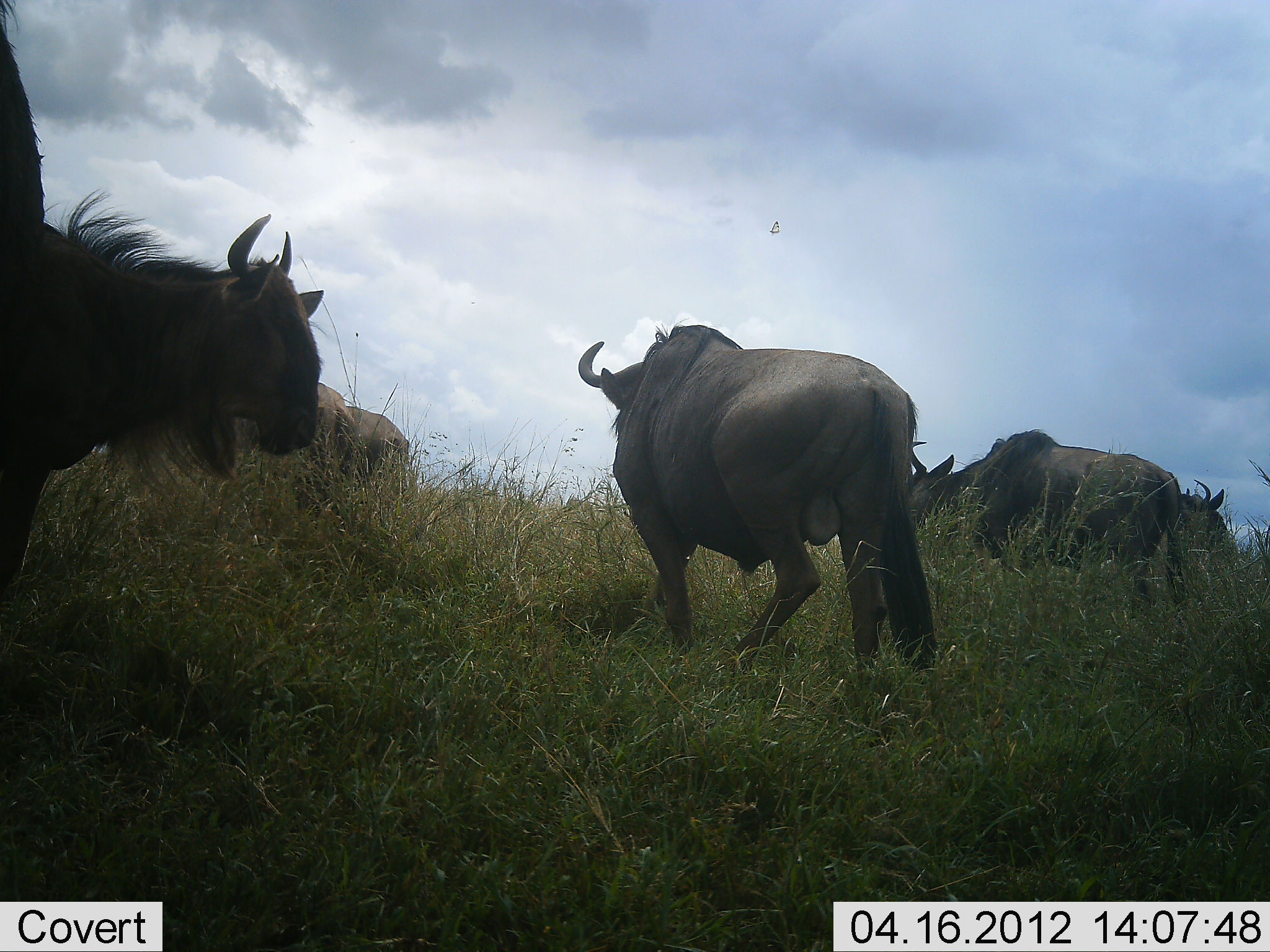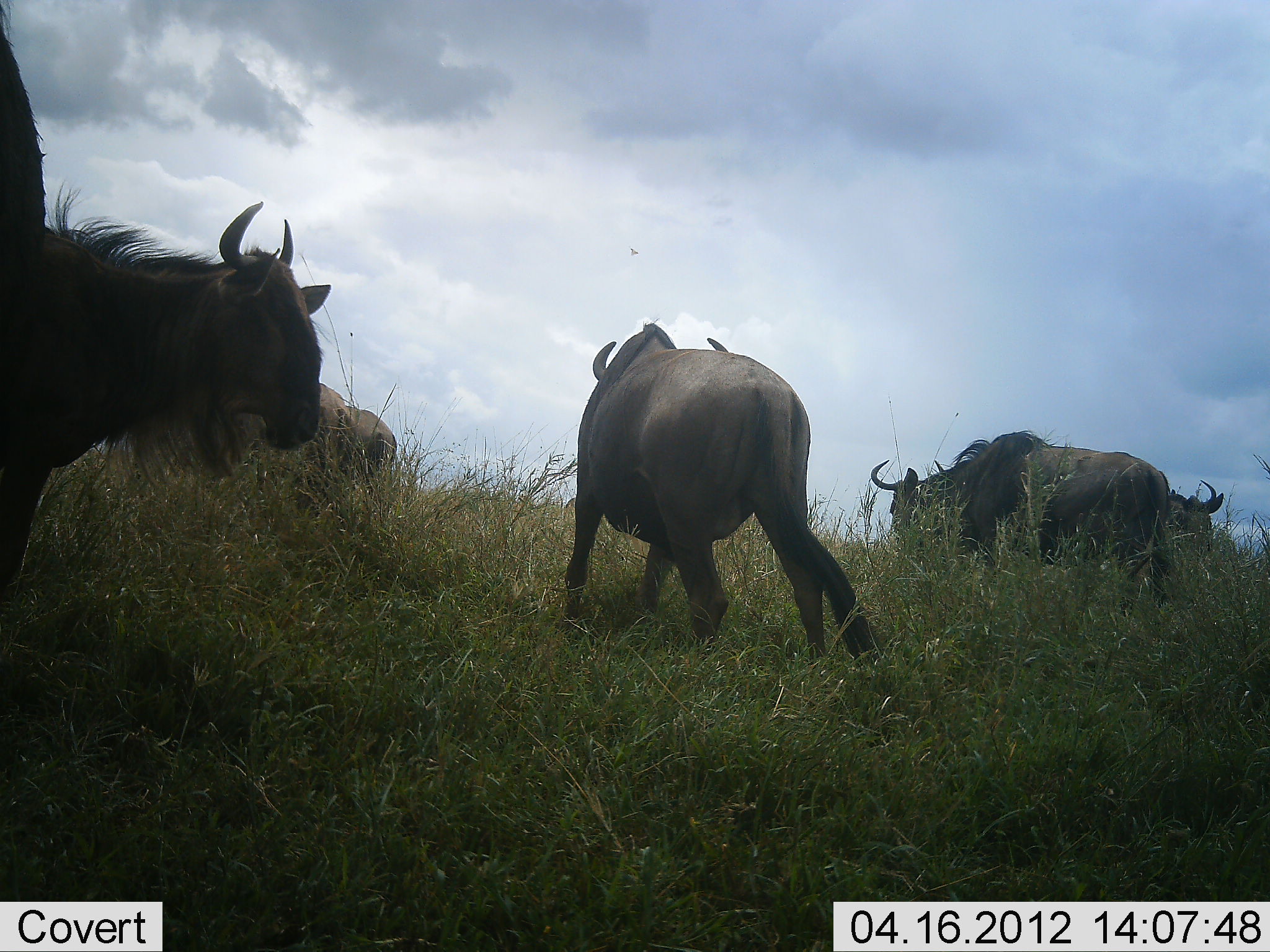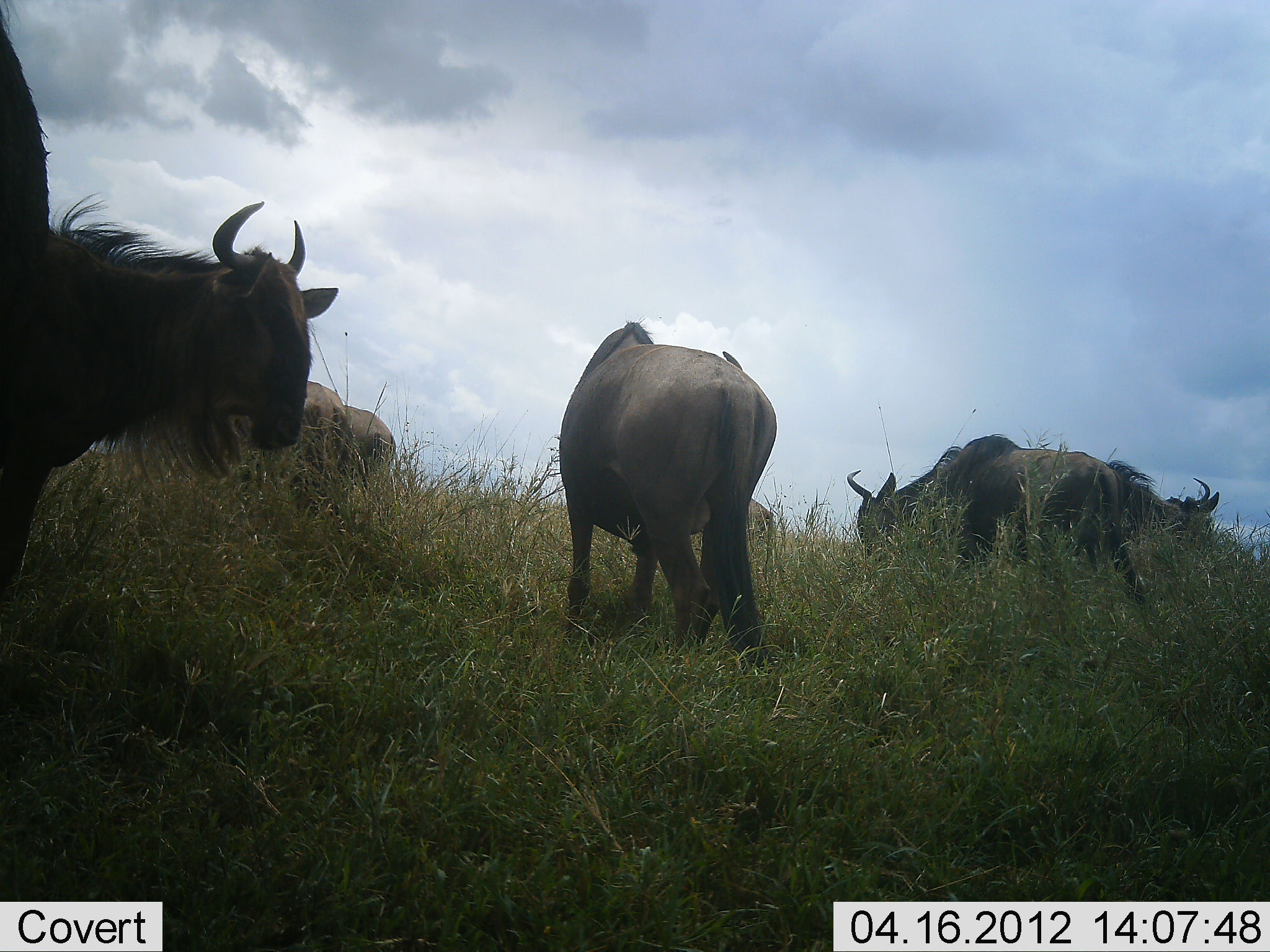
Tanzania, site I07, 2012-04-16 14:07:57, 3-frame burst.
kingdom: Animalia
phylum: Chordata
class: Mammalia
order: Artiodactyla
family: Bovidae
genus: Connochaetes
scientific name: Connochaetes taurinus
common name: blue wildebeest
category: wildebeest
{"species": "wildebeest (blue wildebeest) (Connochaetes taurinus)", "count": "7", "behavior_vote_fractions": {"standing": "72%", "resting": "0%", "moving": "64%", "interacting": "0%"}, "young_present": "0%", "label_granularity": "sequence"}